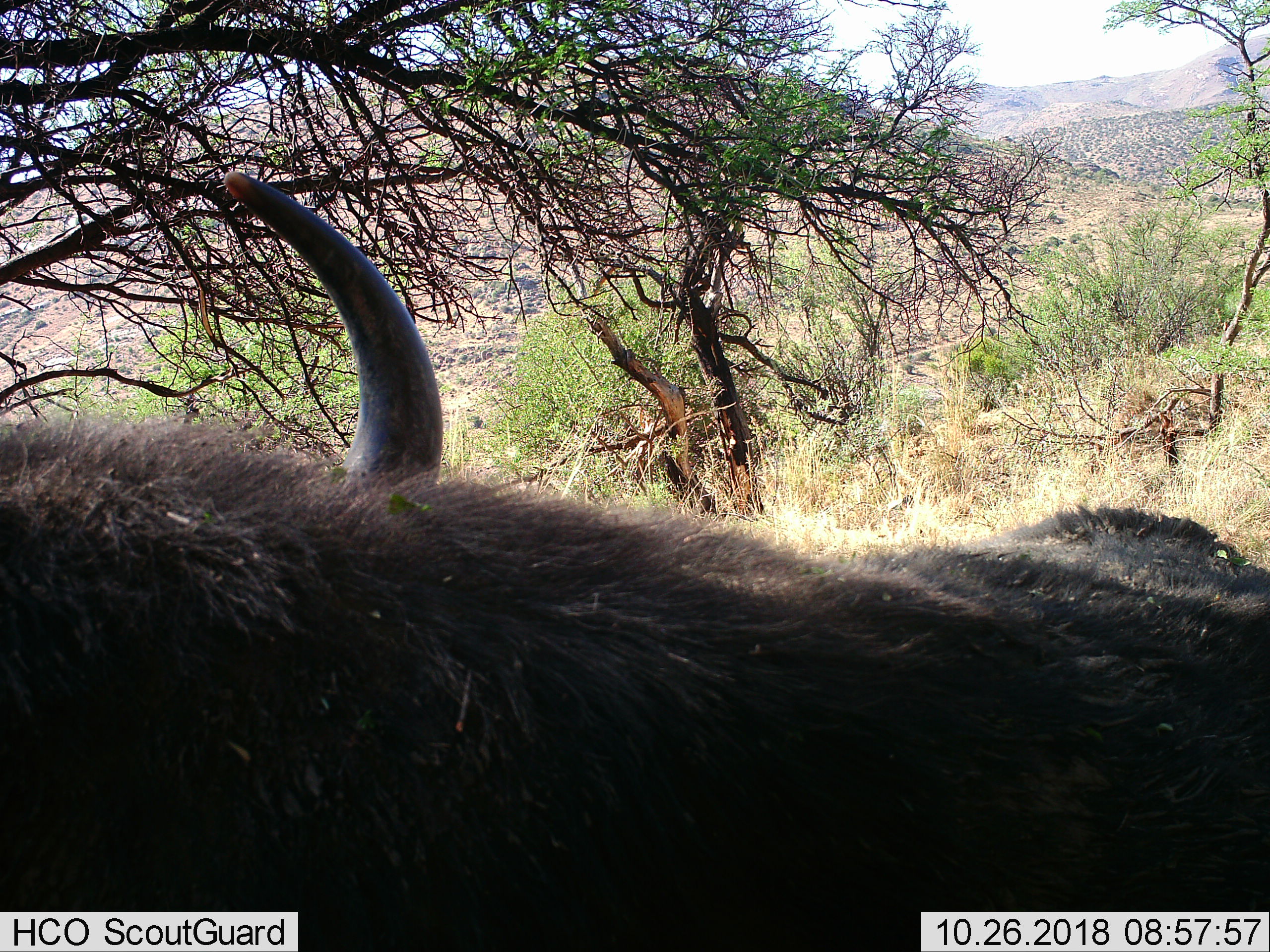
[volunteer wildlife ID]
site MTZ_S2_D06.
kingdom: Animalia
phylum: Chordata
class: Mammalia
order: Artiodactyla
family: Bovidae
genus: Syncerus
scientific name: Syncerus caffer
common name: african buffalo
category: buffalo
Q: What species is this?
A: Buffalo (african buffalo) (Syncerus caffer).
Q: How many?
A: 1.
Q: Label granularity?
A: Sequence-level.